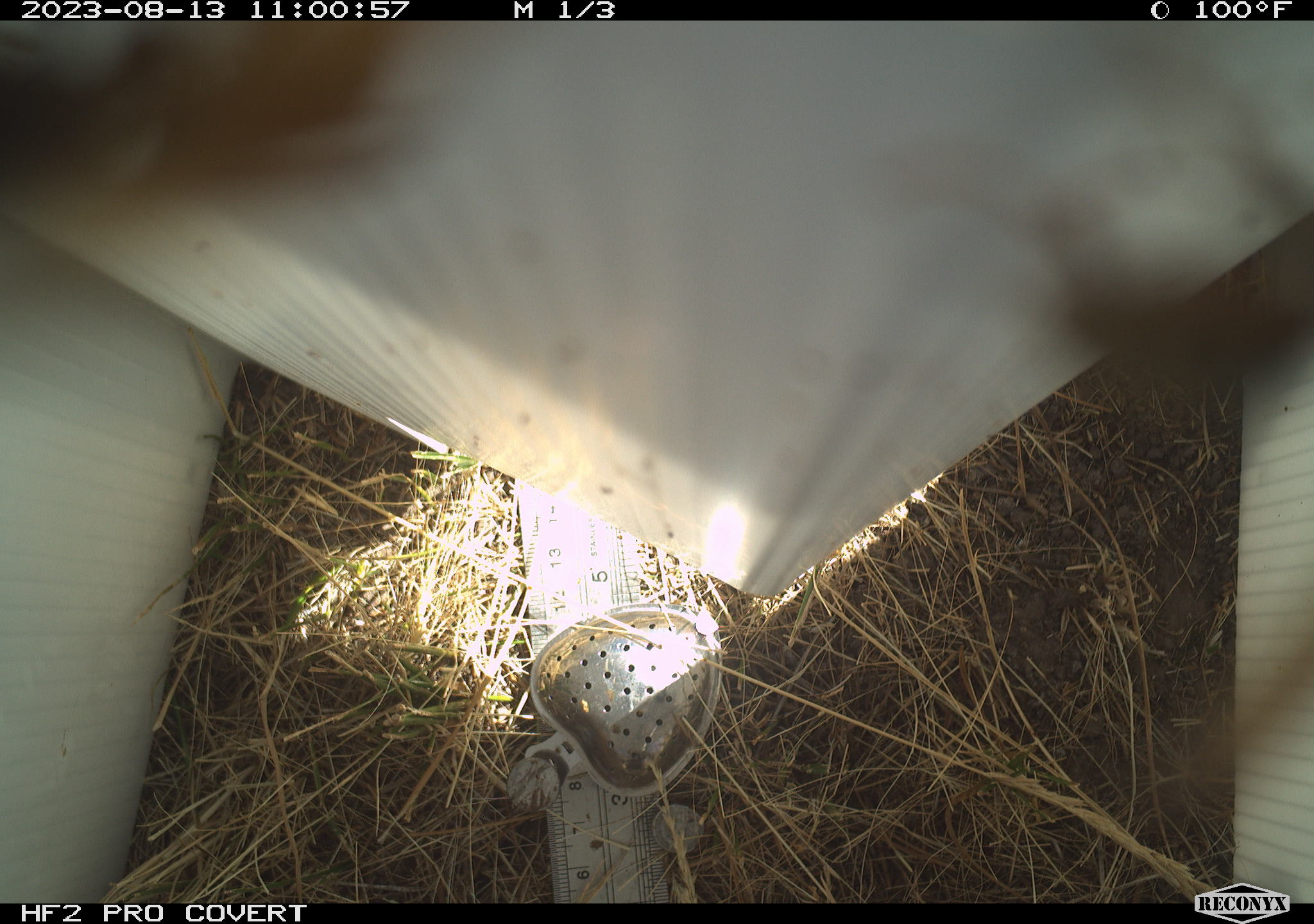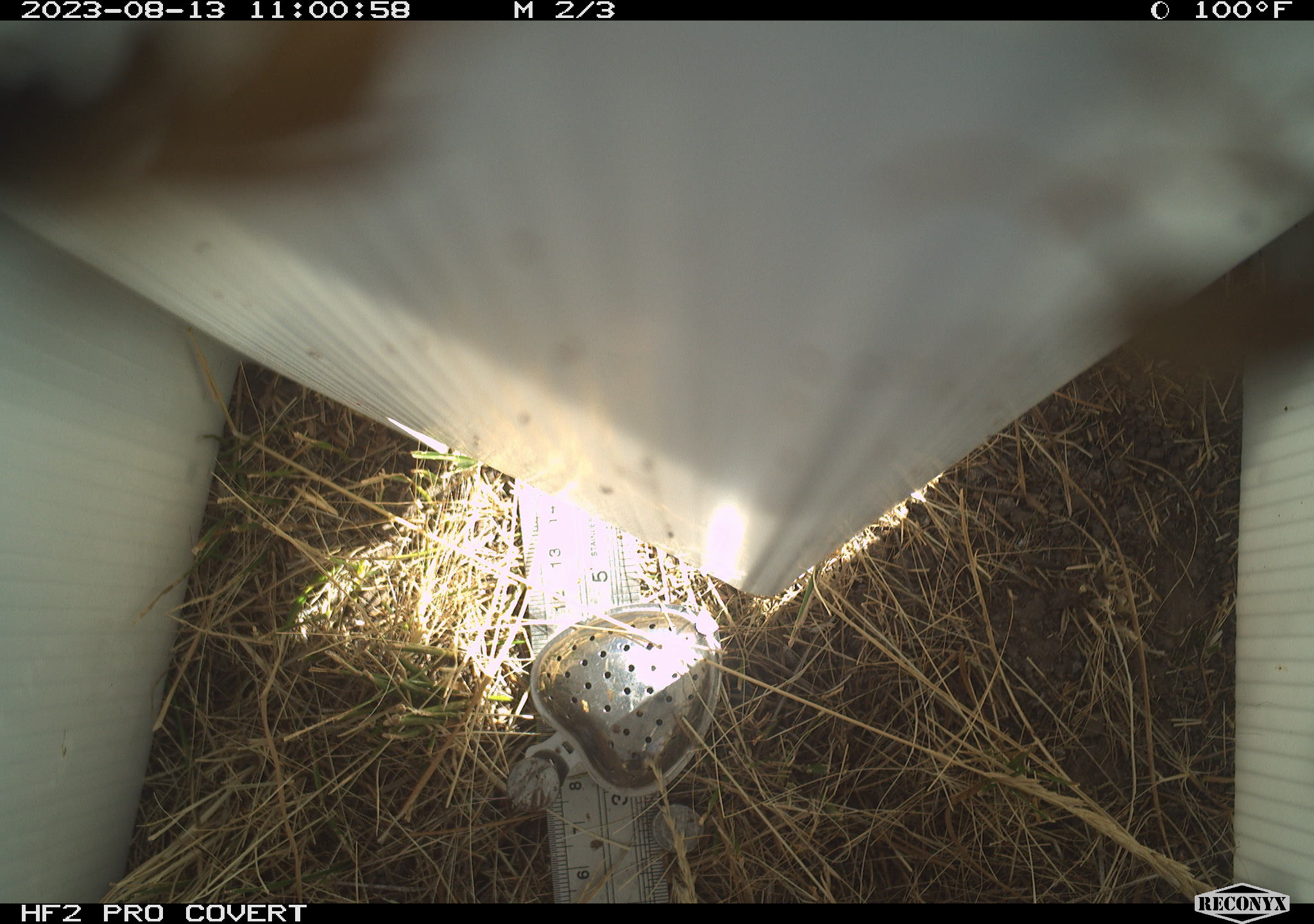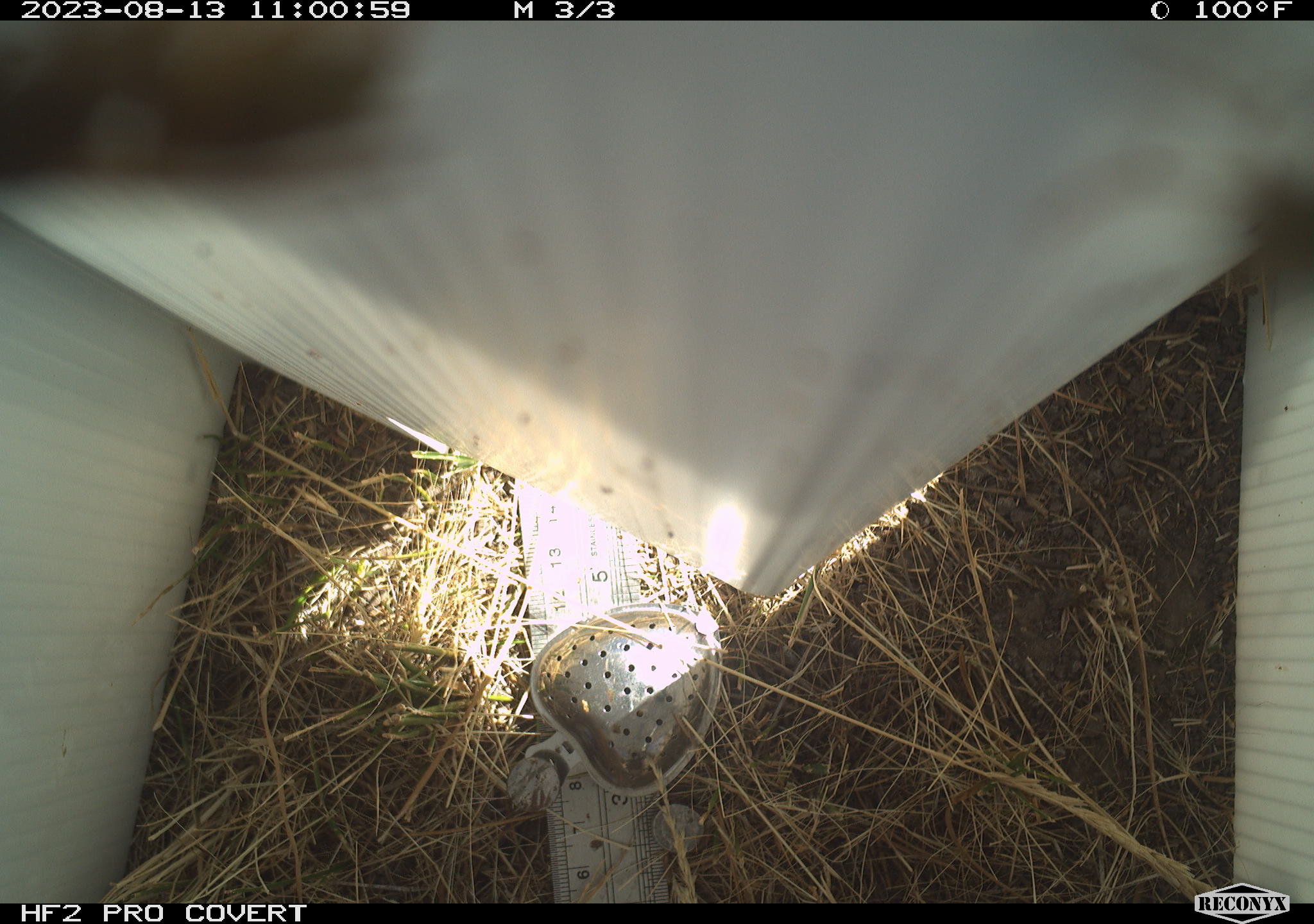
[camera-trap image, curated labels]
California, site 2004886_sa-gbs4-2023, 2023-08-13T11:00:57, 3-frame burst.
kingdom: Animalia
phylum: Arthropoda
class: Insecta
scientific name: Insecta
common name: insect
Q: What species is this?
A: Insect (Insecta).